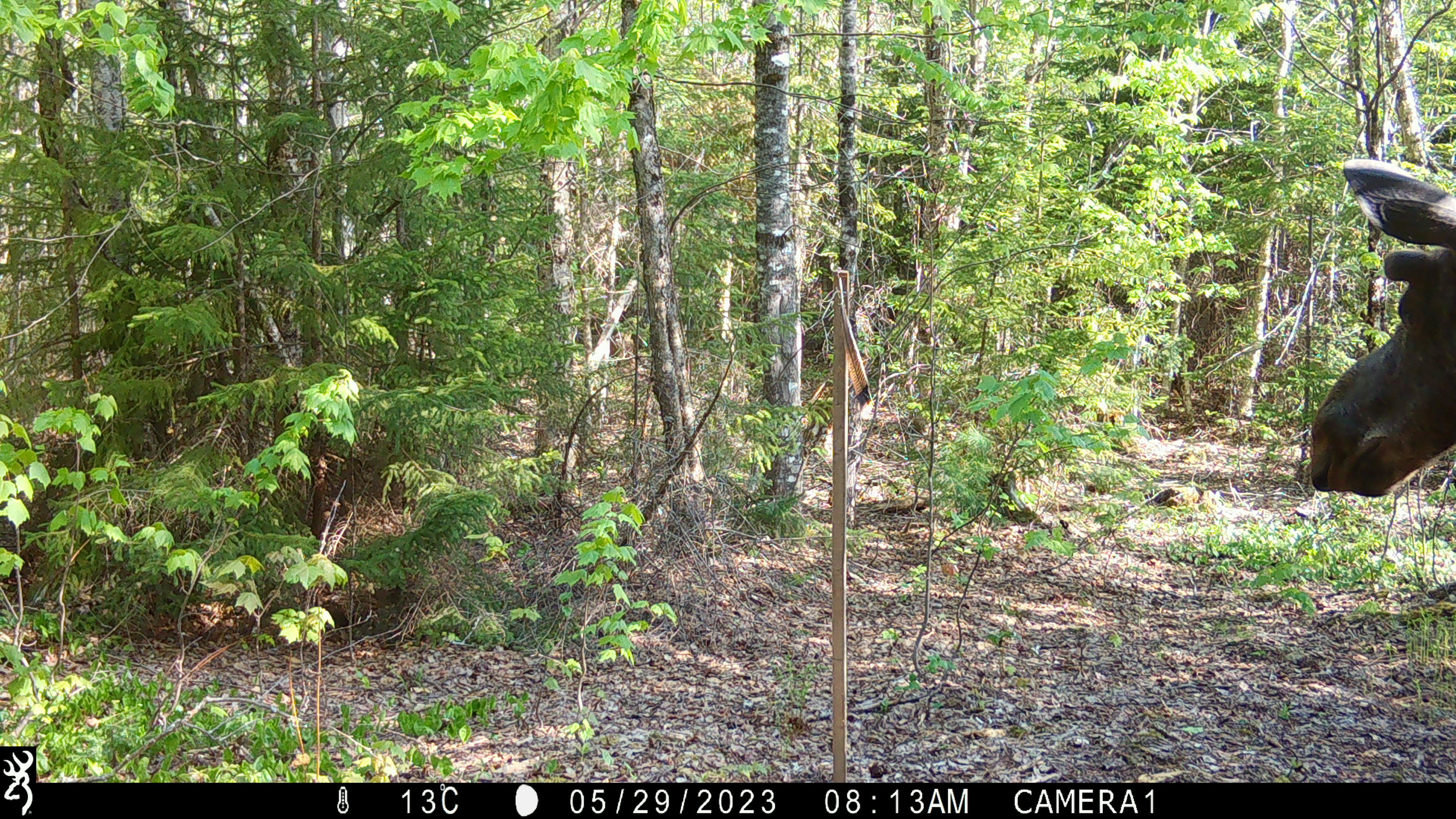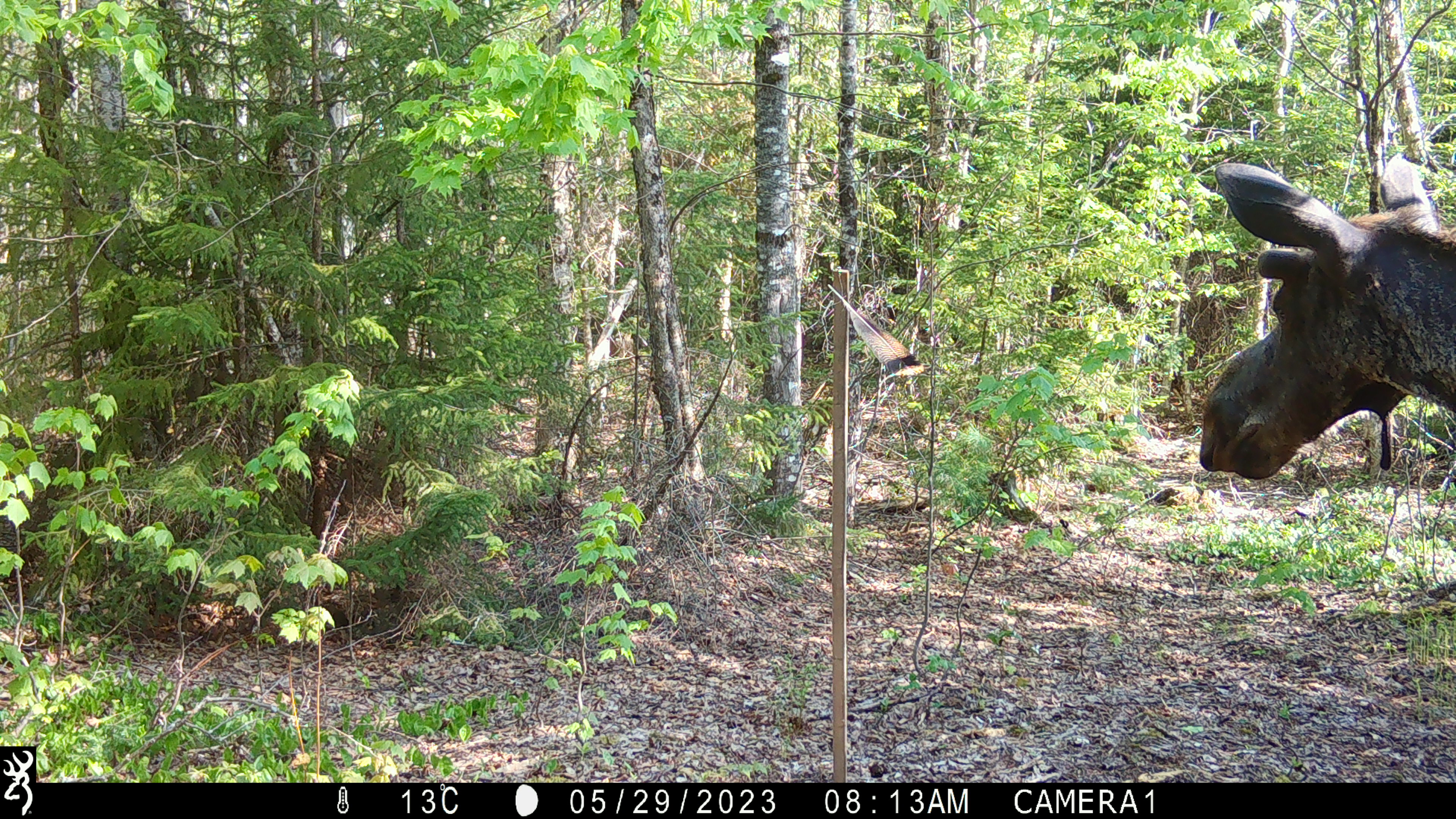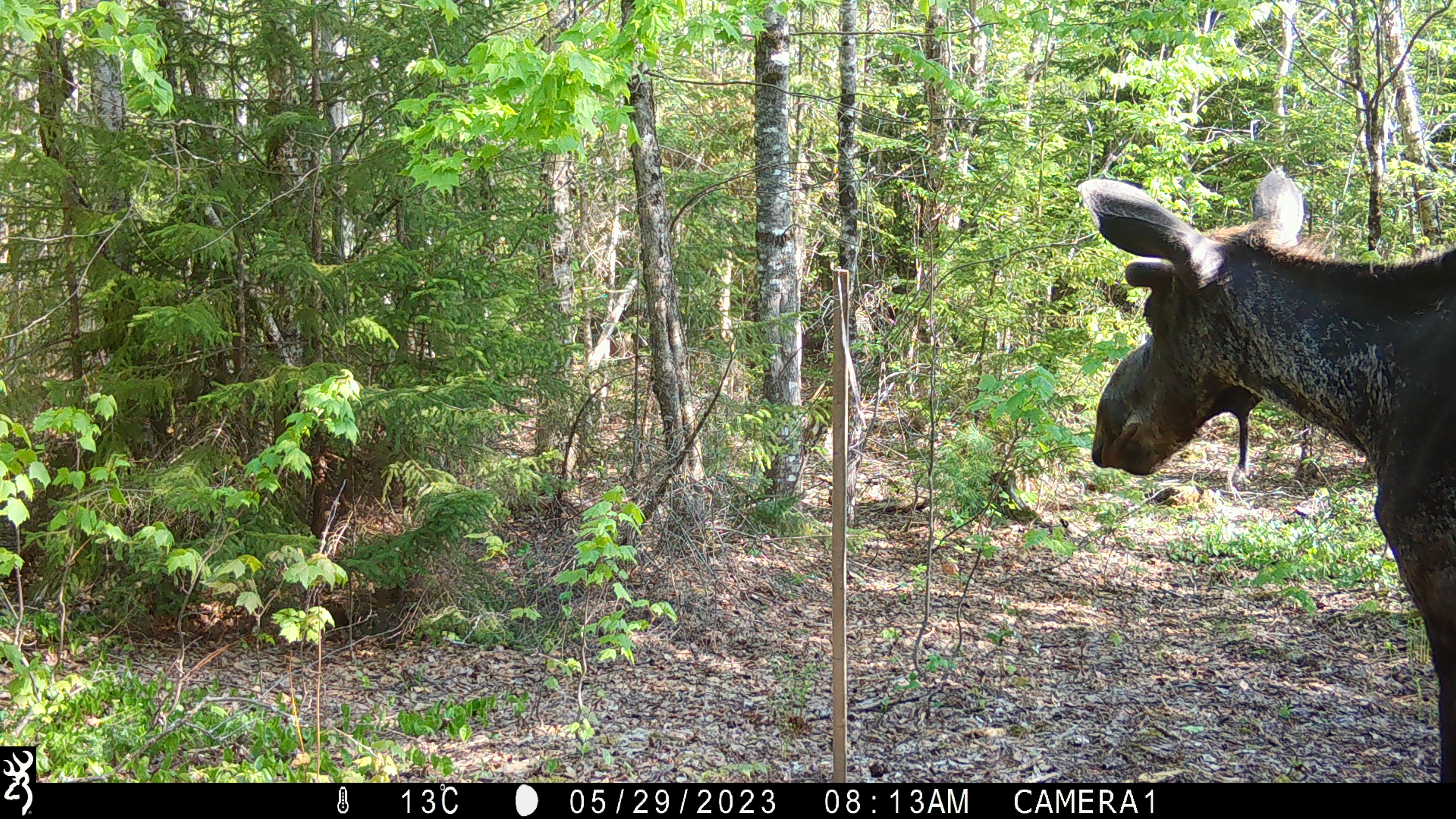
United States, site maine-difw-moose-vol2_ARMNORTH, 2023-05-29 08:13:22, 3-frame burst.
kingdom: Animalia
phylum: Chordata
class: Mammalia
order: Artiodactyla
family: Cervidae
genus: Alces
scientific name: Alces alces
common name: moose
Moose (Alces alces).